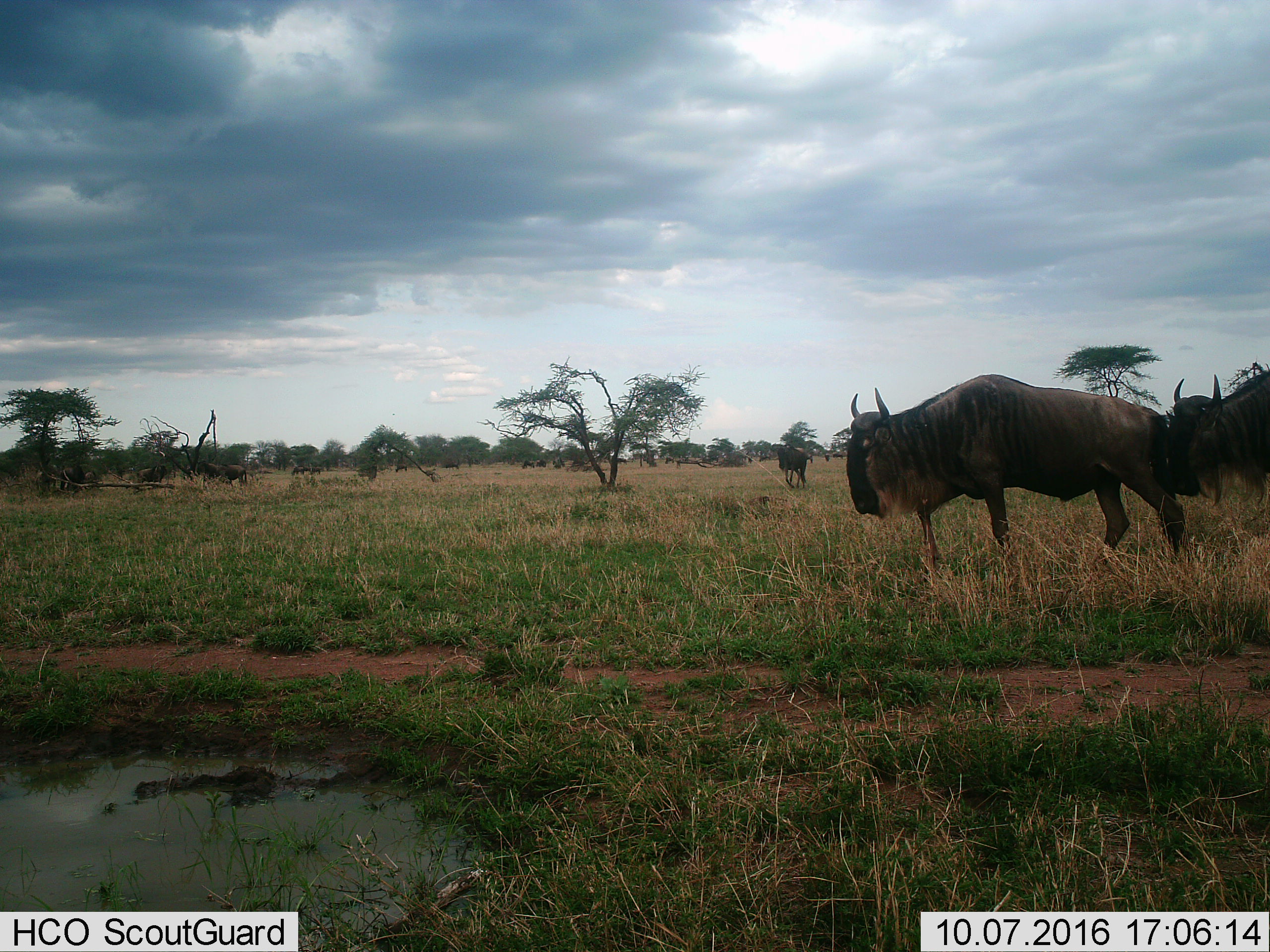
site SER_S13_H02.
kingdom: Animalia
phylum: Chordata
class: Mammalia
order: Artiodactyla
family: Bovidae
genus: Connochaetes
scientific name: Connochaetes taurinus taurinus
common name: blue wildebeest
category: wildebeestblue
Wildebeestblue (blue wildebeest) (Connochaetes taurinus taurinus), count 11-50. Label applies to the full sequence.